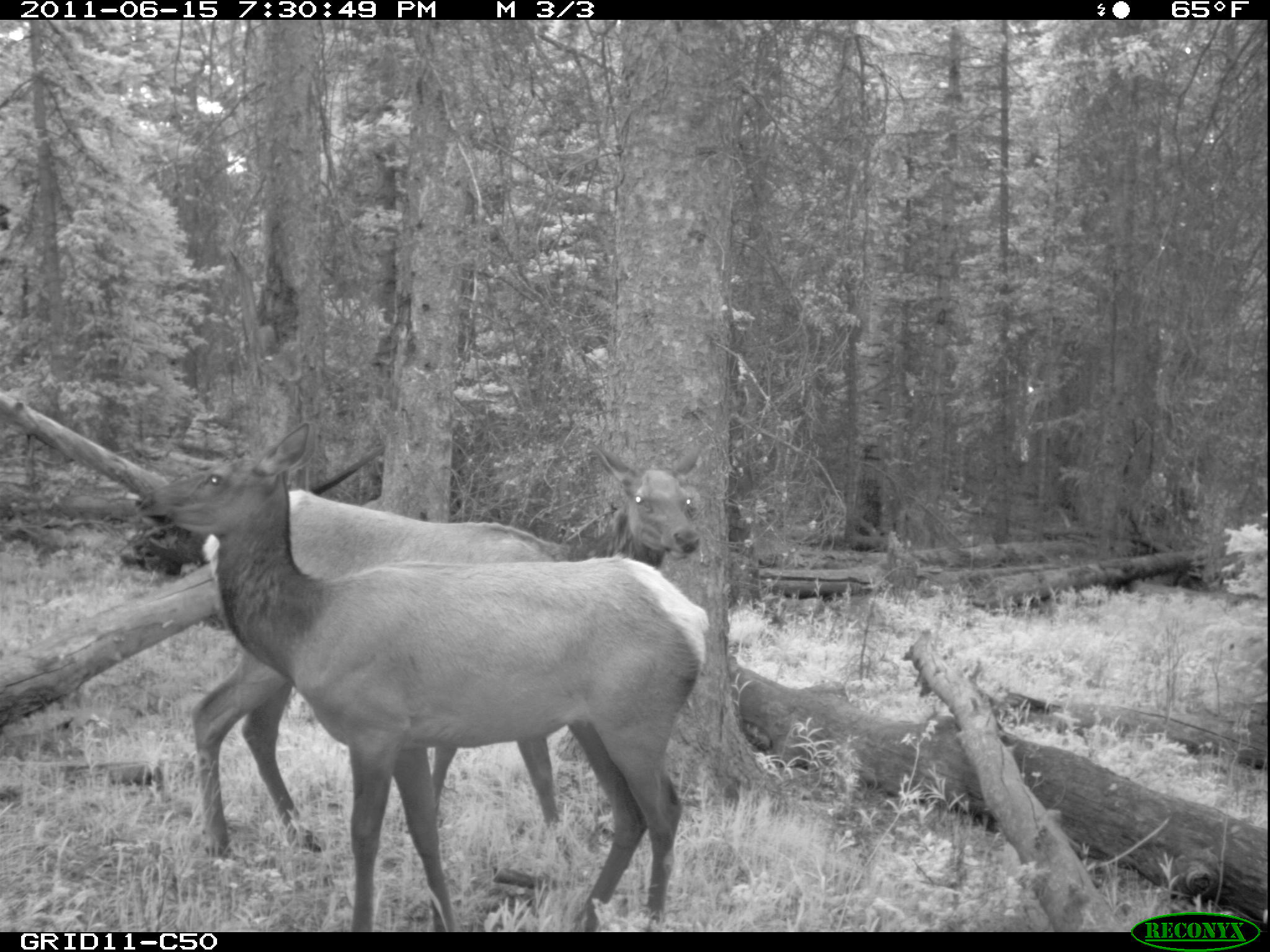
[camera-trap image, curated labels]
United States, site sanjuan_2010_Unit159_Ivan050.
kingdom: Animalia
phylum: Chordata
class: Mammalia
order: Artiodactyla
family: Cervidae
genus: Cervus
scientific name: Cervus elaphus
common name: red deer